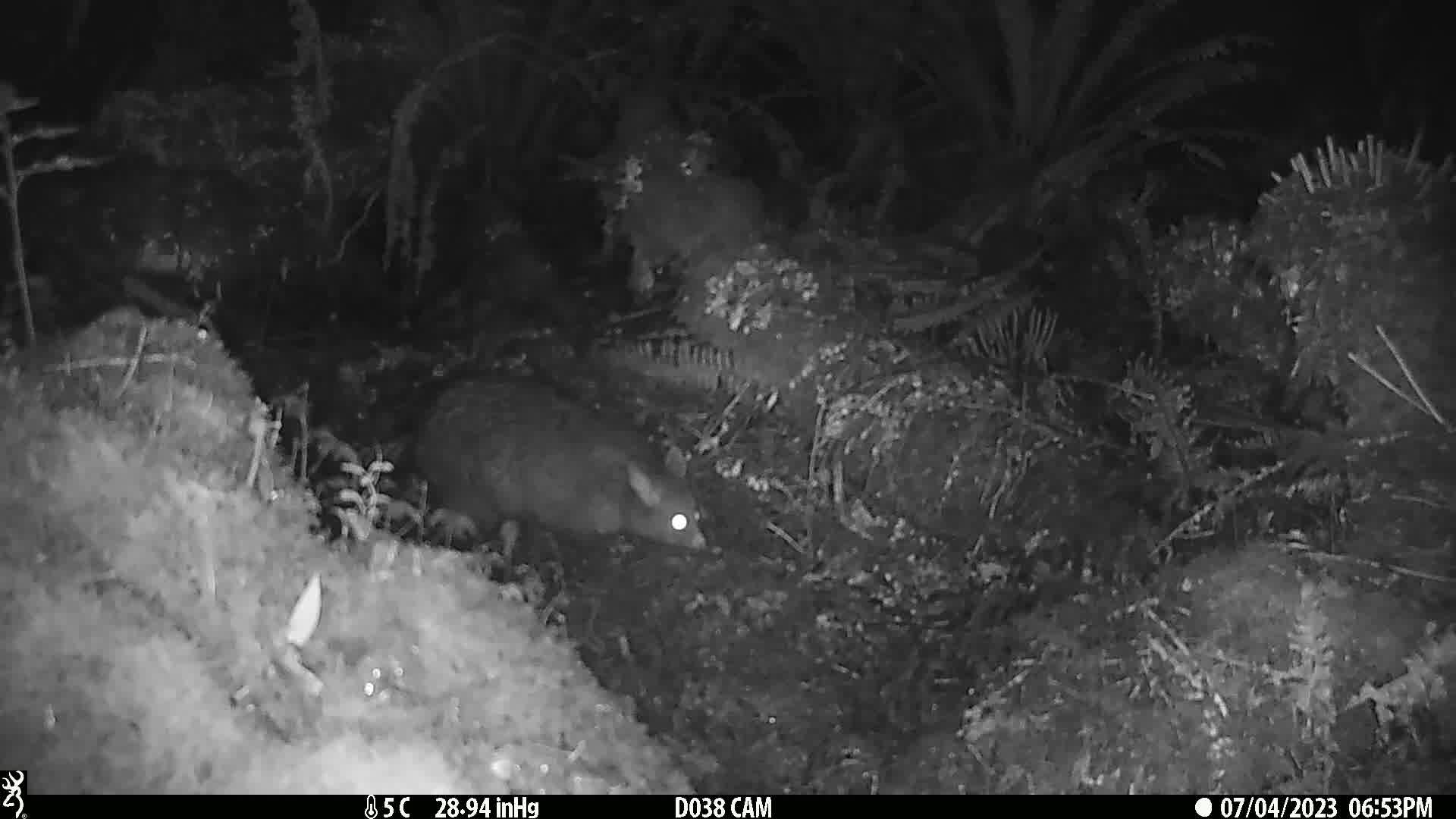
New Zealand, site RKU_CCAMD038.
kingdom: Animalia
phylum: Chordata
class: Mammalia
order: Diprotodontia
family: Phalangeridae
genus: Trichosurus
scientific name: Trichosurus vulpecula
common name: common brushtail possum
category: possum